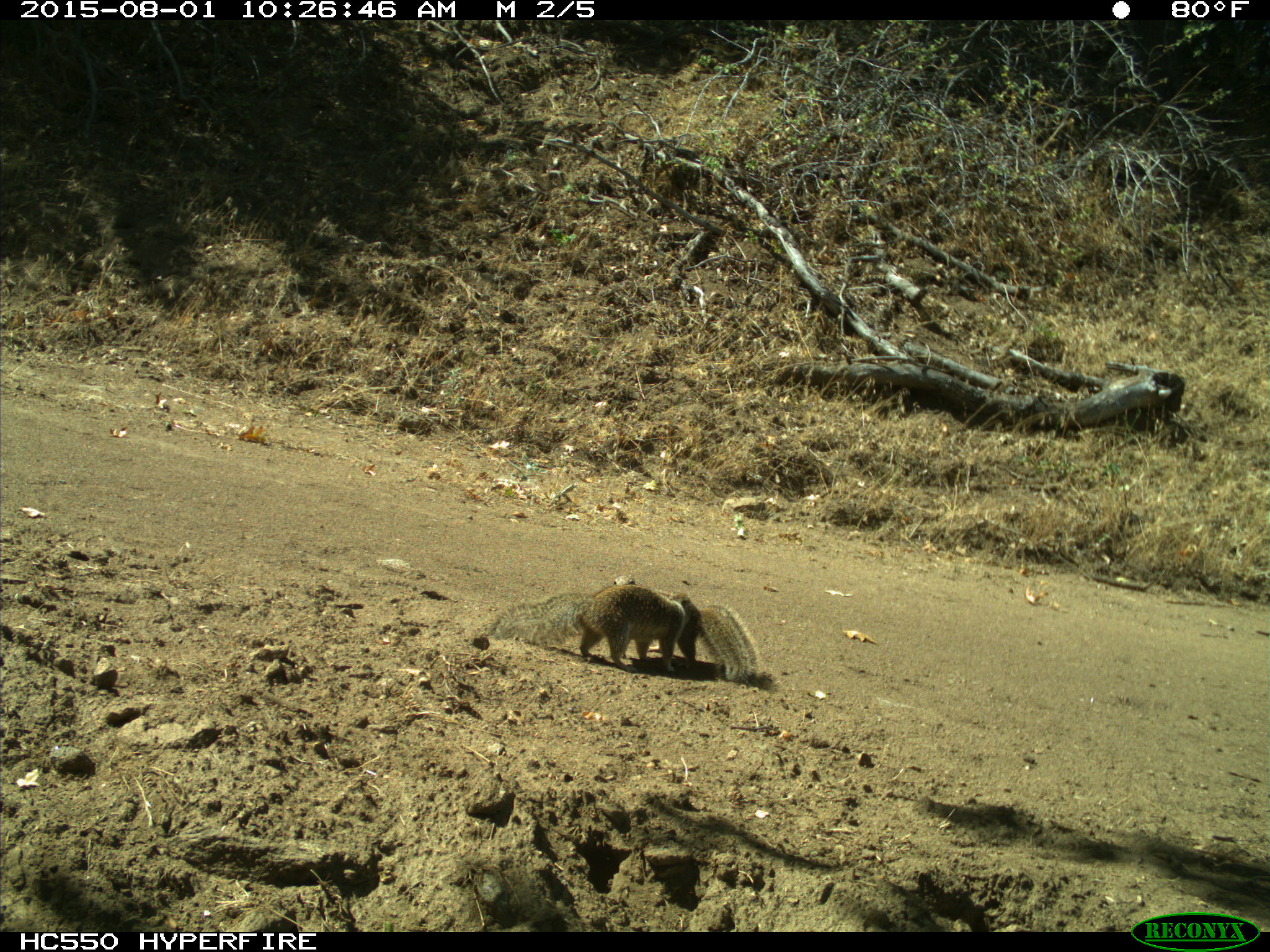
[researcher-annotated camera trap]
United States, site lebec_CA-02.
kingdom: Animalia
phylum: Chordata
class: Mammalia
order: Rodentia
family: Sciuridae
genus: Otospermophilus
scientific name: Otospermophilus beecheyi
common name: california ground squirrel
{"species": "Otospermophilus beecheyi (california ground squirrel)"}